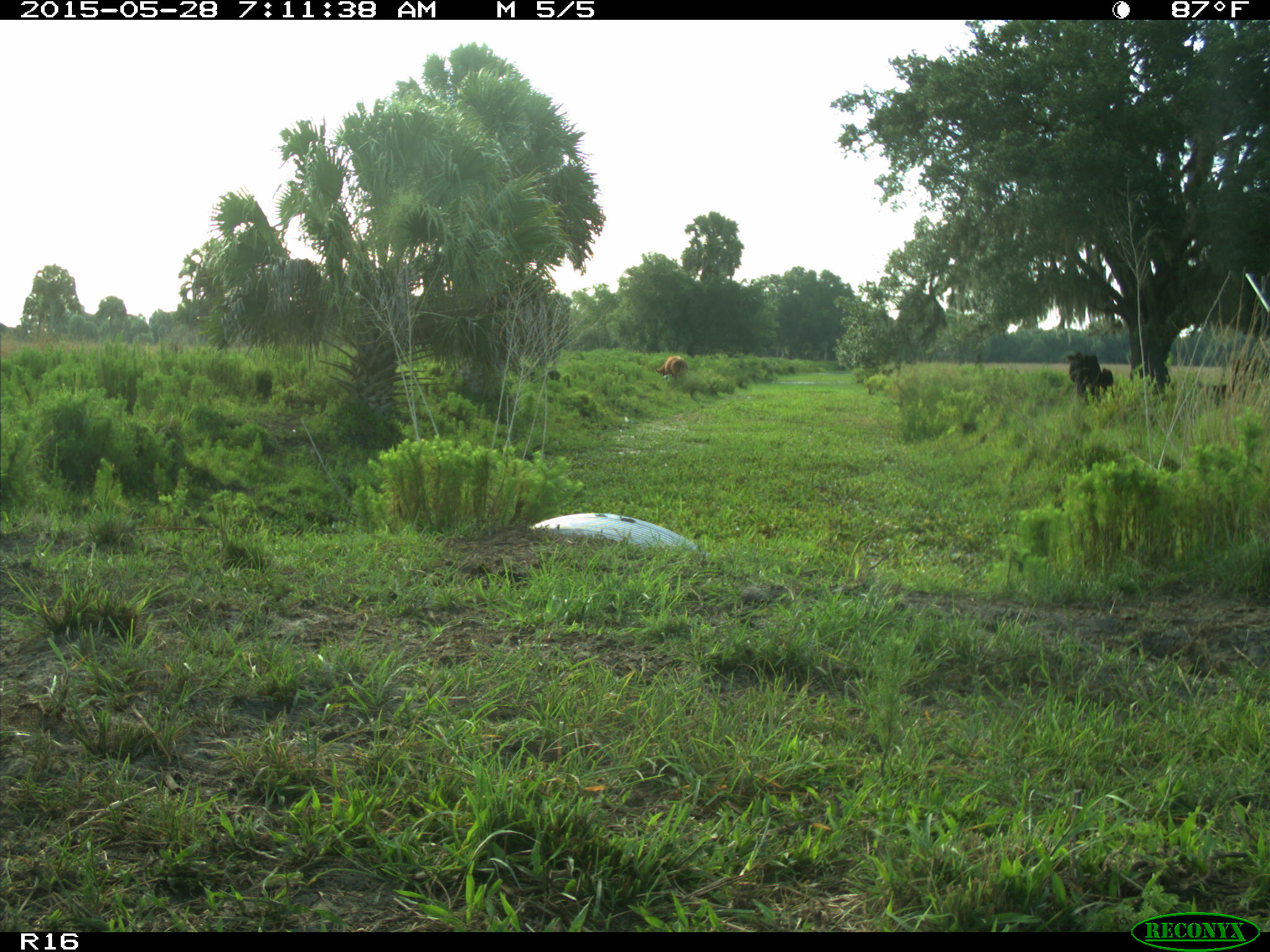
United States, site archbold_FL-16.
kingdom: Animalia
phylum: Chordata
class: Mammalia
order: Artiodactyla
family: Bovidae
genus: Bos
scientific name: Bos taurus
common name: domestic cow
Bos taurus (domestic cow).